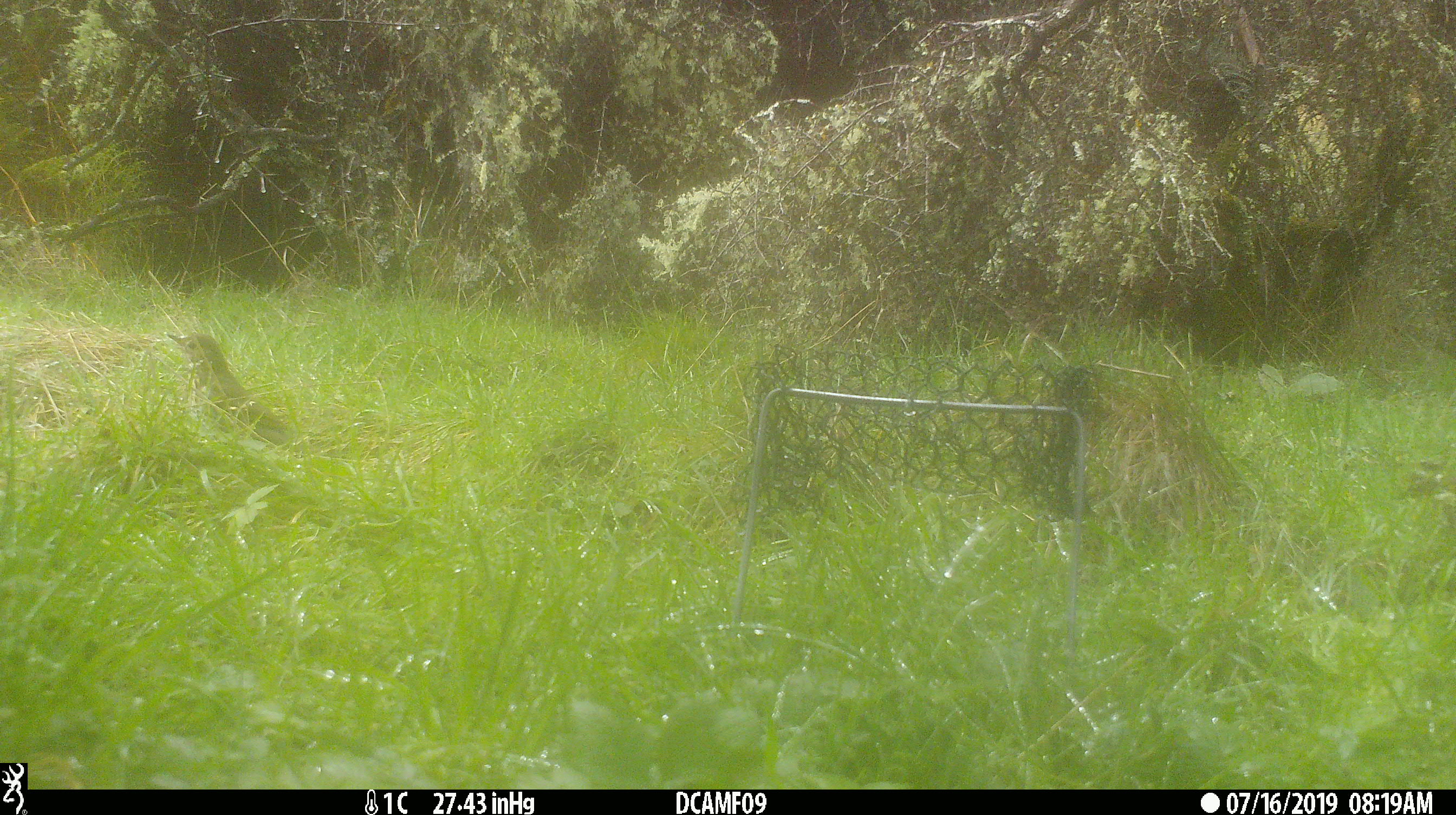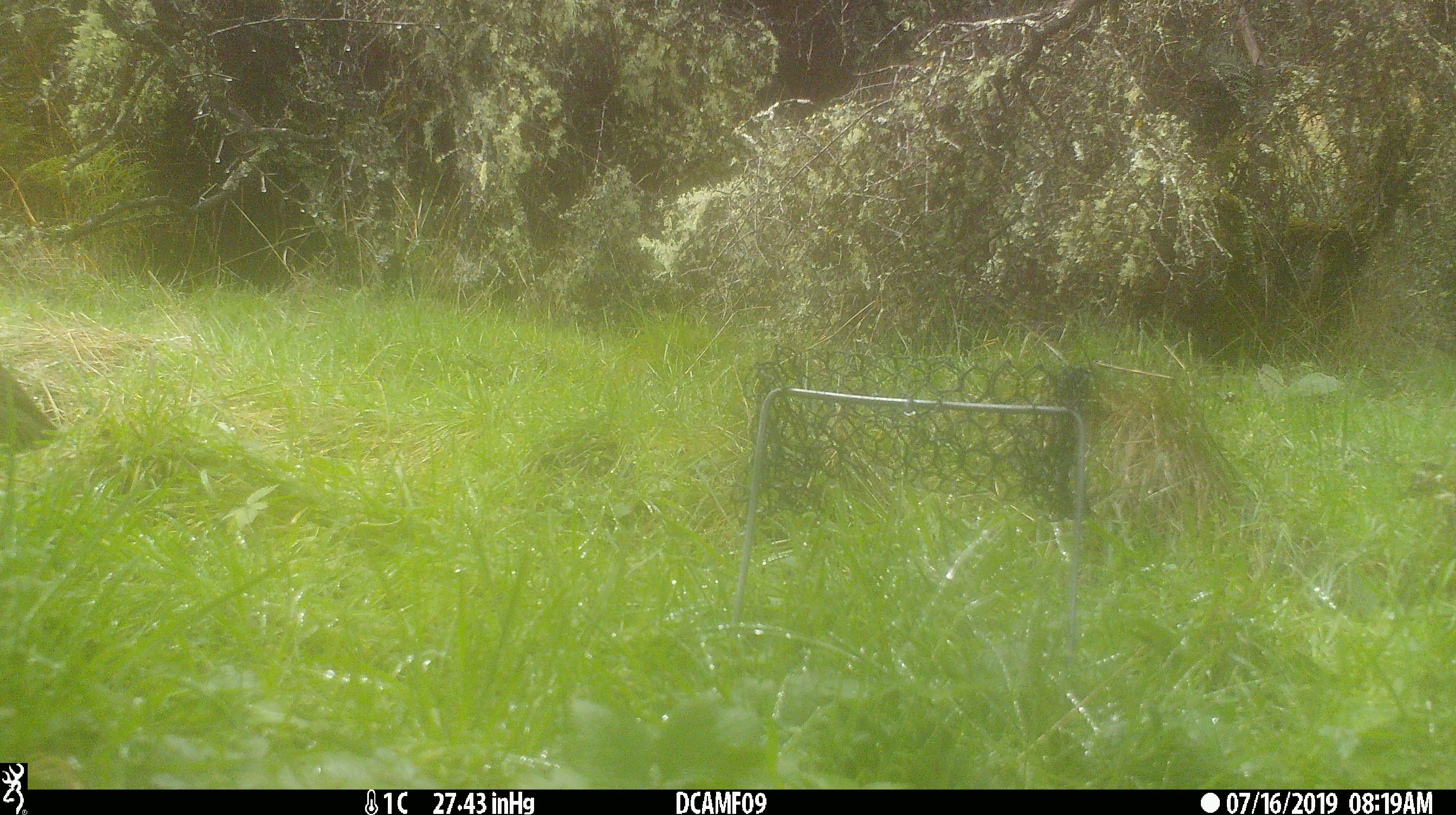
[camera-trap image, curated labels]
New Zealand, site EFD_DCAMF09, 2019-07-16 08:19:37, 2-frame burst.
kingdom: Animalia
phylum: Chordata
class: Aves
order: Passeriformes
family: Turdidae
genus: Turdus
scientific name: Turdus philomelos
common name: song thrush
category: thrush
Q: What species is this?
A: Thrush (song thrush) (Turdus philomelos).